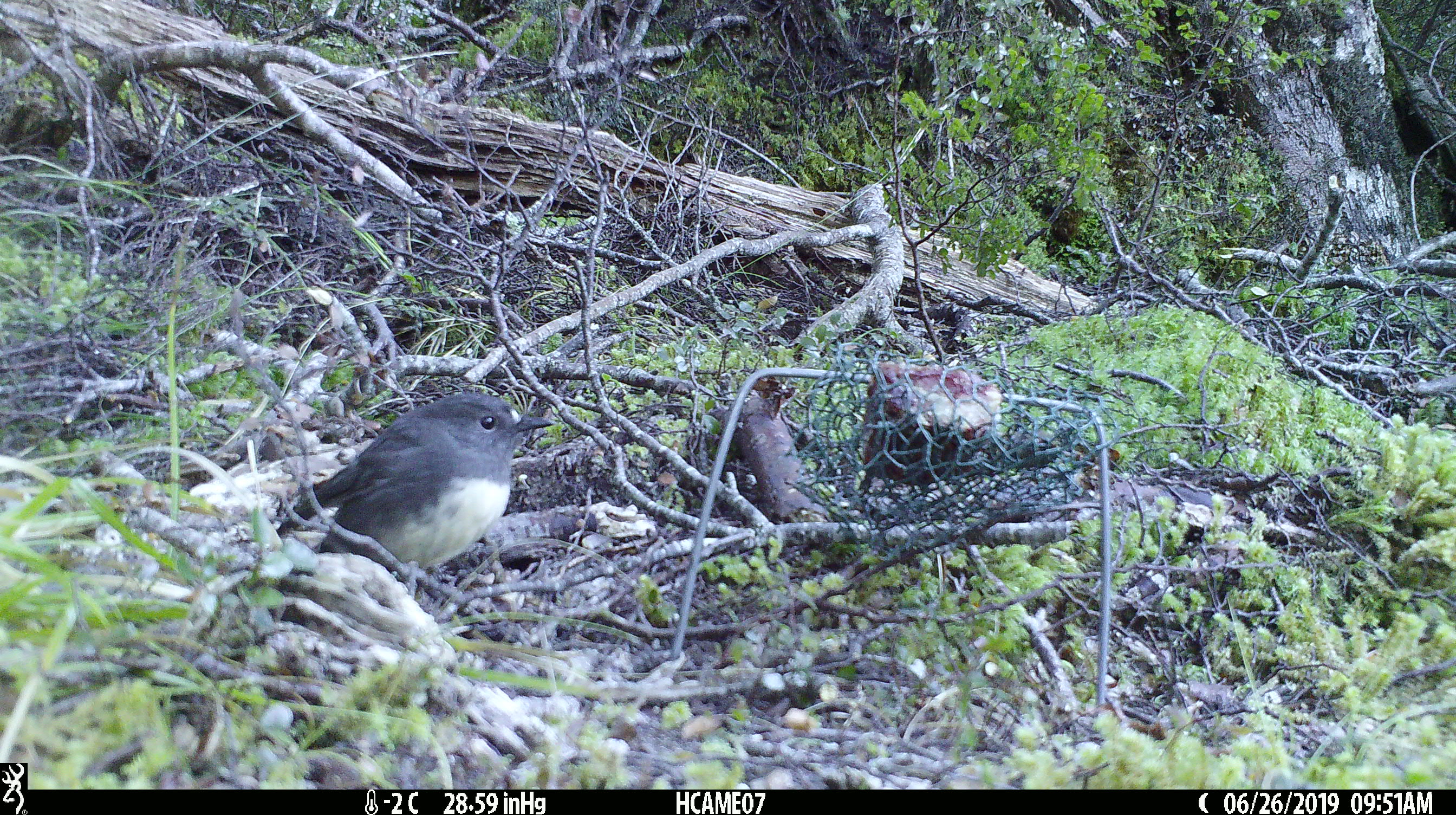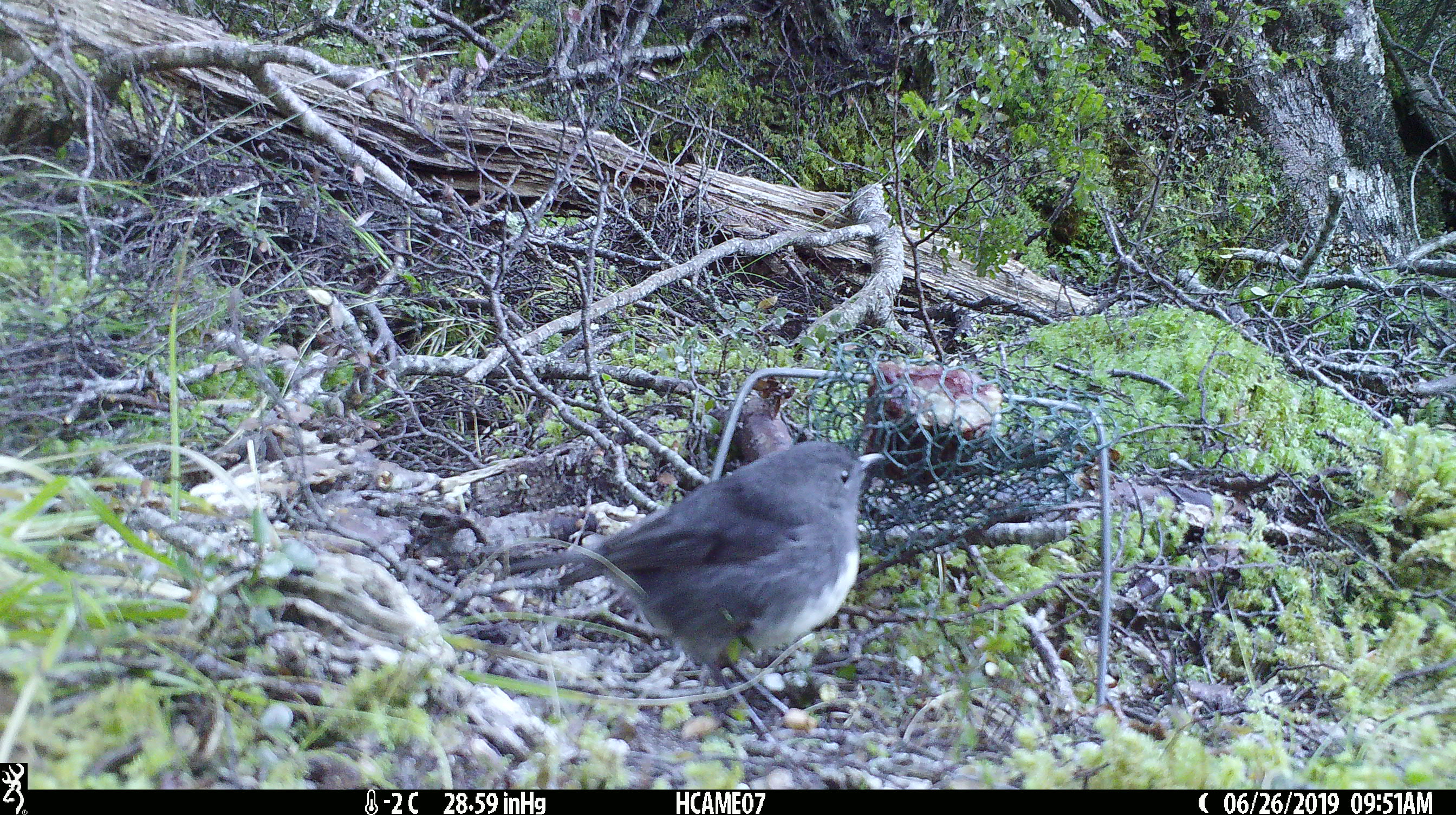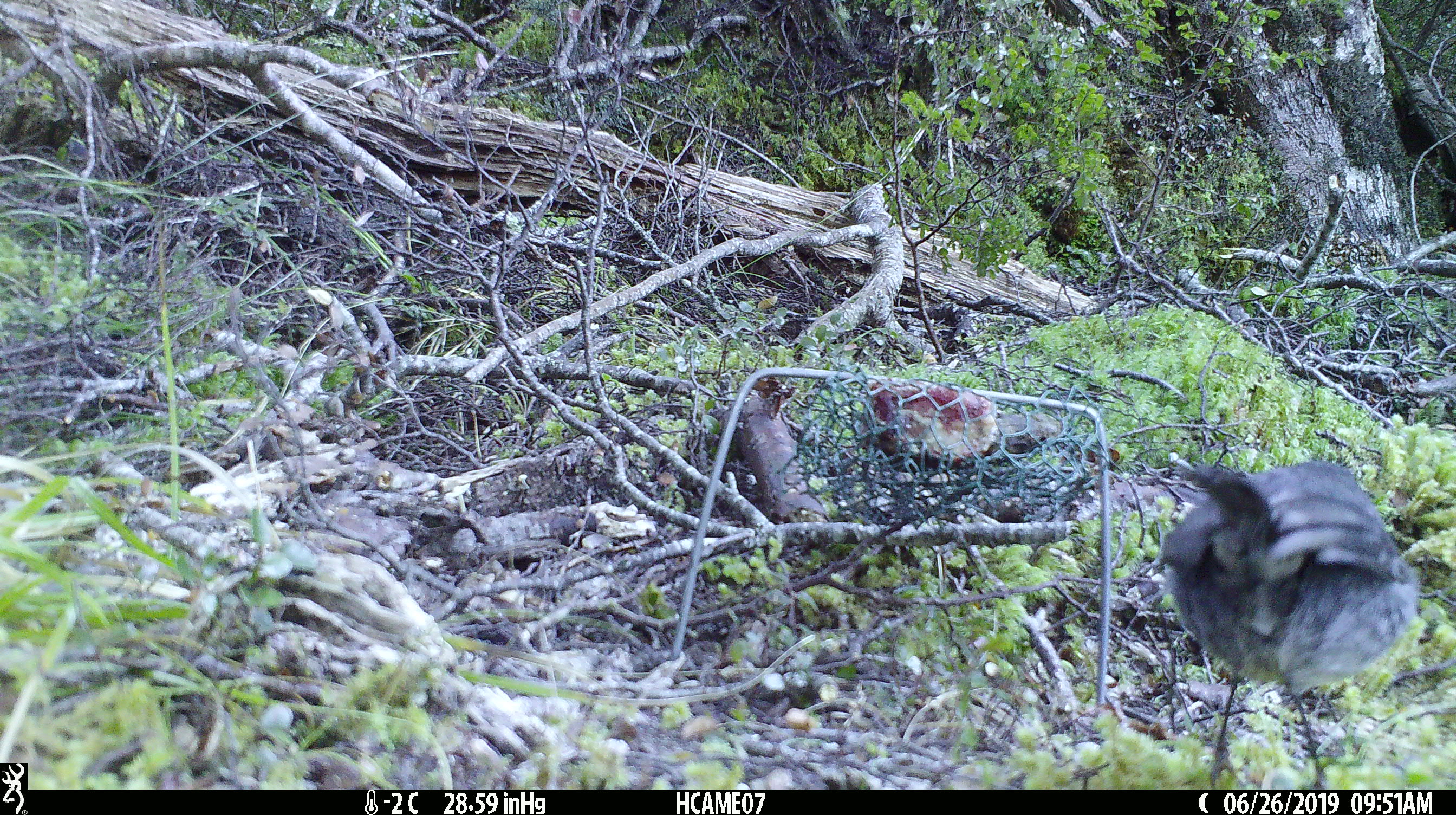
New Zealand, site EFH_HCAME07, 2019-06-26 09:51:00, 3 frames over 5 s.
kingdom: Animalia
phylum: Chordata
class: Aves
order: Passeriformes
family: Petroicidae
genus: Petroica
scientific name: Petroica australis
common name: new zealand robin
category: robin